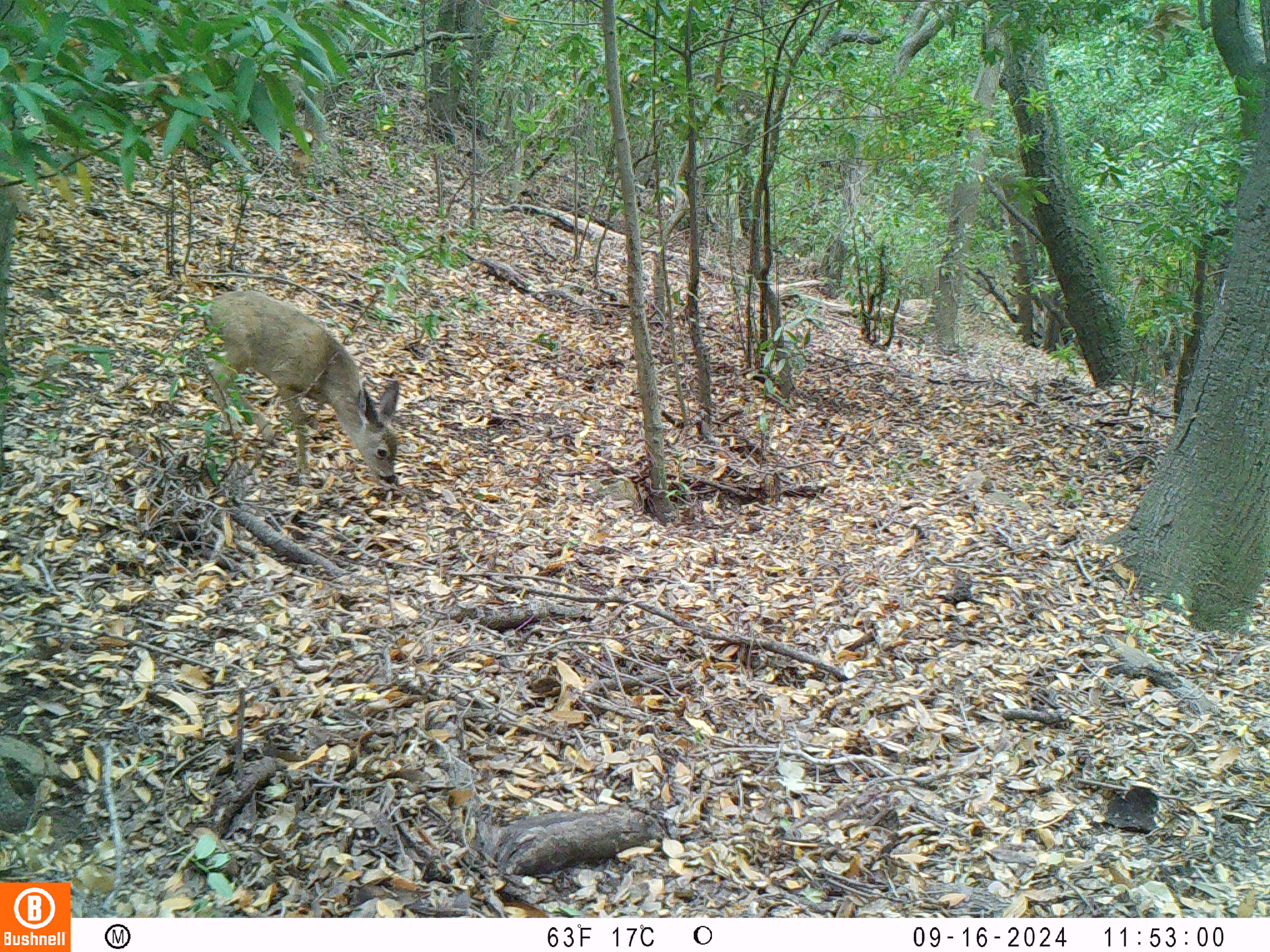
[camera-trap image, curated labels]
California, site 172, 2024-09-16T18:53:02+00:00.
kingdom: Animalia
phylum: Chordata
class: Mammalia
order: Artiodactyla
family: Cervidae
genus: Odocoileus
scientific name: Odocoileus hemionus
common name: mule deer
Mule deer (Odocoileus hemionus).